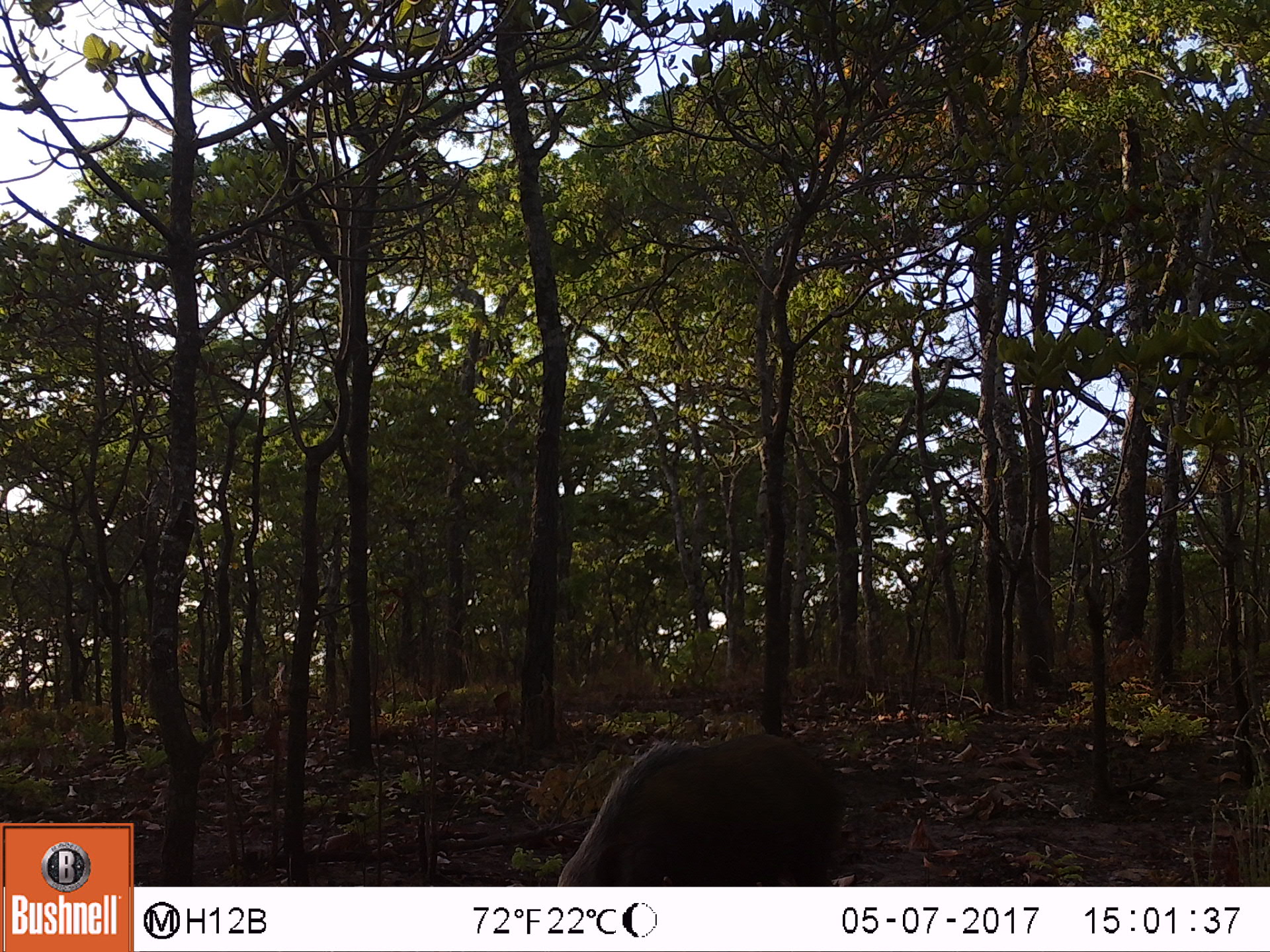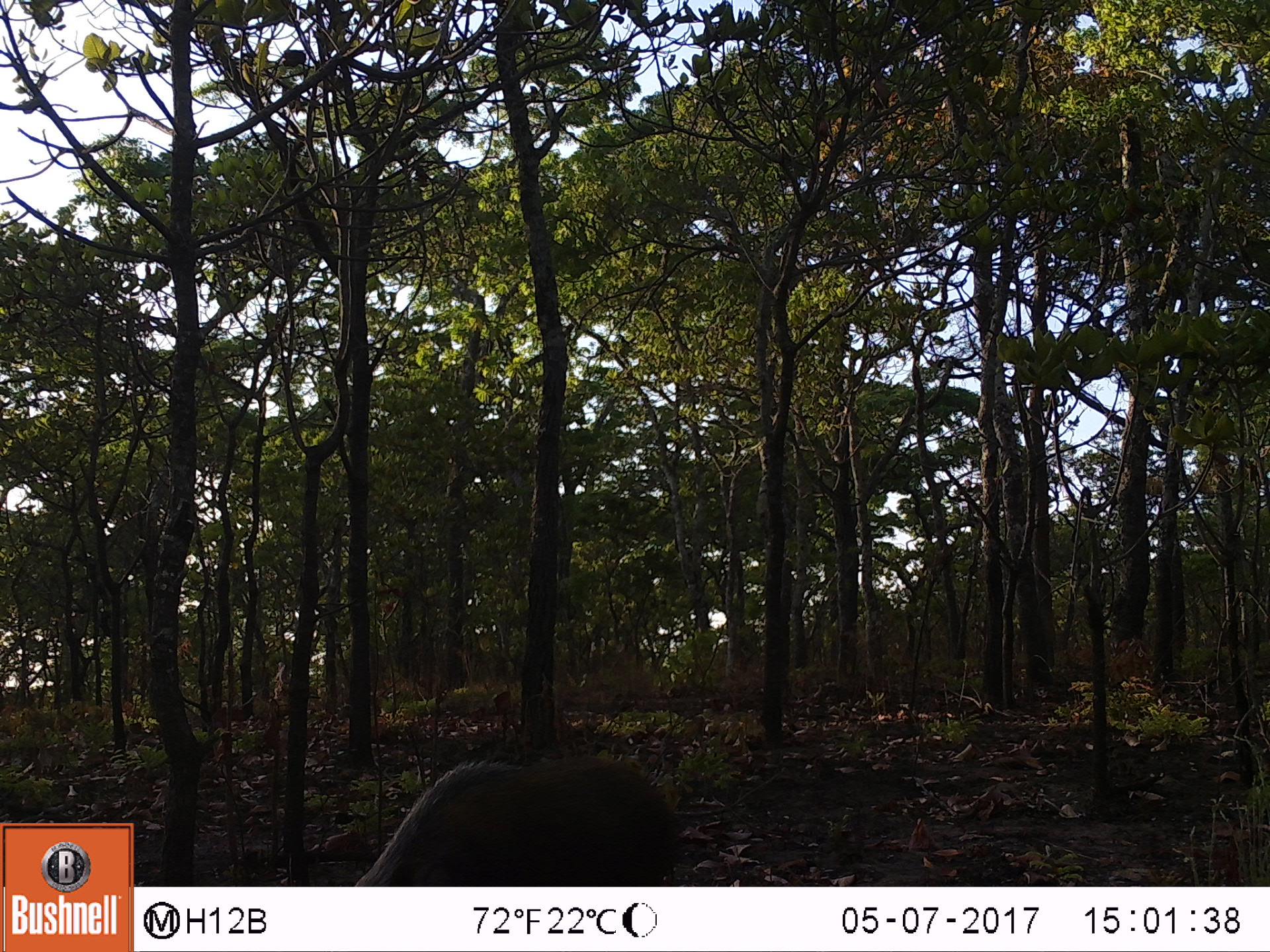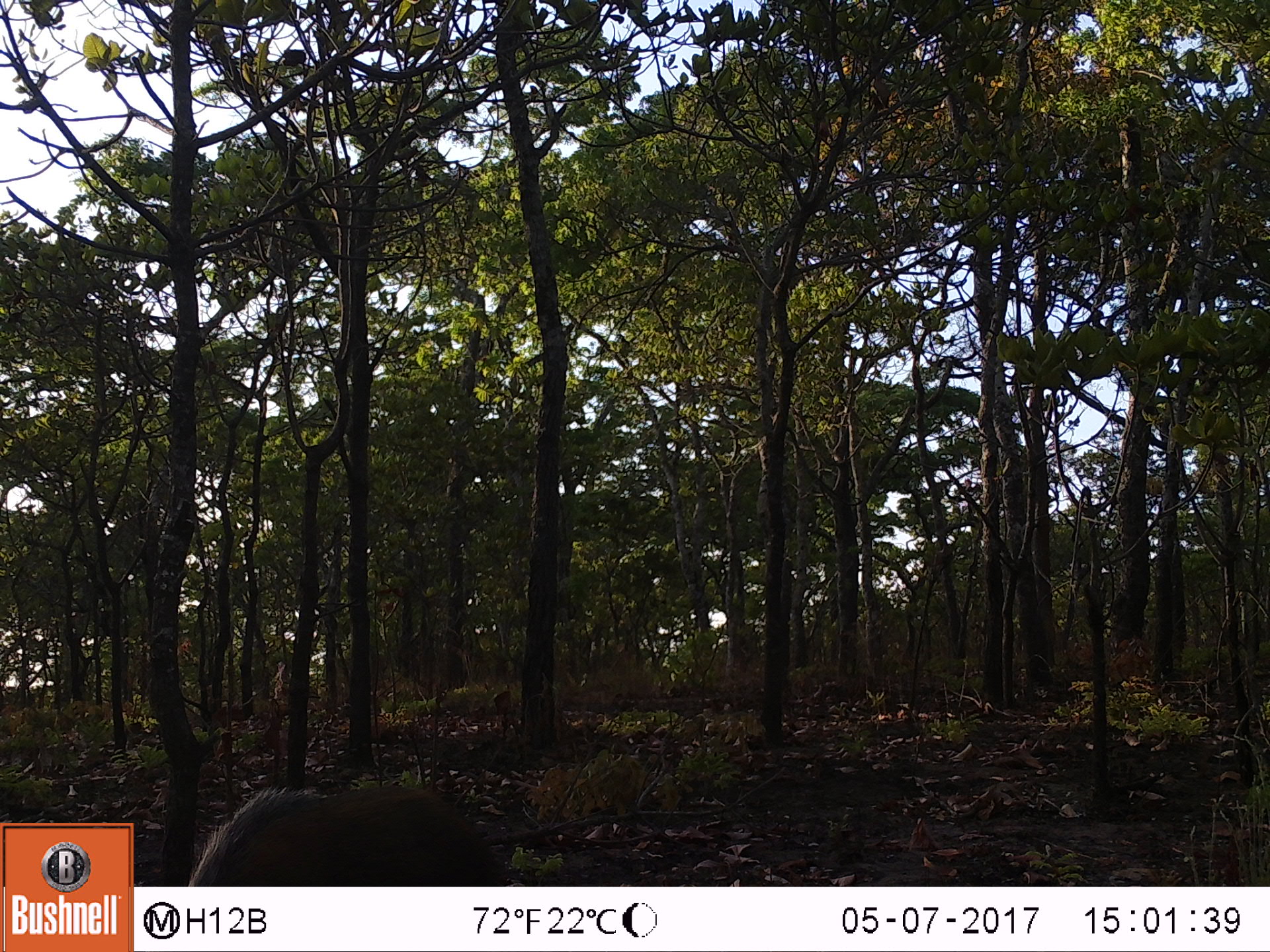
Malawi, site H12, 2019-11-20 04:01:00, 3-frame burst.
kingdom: Animalia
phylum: Chordata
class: Mammalia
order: Artiodactyla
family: Suidae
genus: Potamochoerus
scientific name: Potamochoerus larvatus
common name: bushpig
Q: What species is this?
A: Bushpig (Potamochoerus larvatus).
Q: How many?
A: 1.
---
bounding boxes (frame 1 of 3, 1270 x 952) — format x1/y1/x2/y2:
bushpig: 551/722/860/881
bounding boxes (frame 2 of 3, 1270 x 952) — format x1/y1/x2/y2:
bushpig: 350/737/707/883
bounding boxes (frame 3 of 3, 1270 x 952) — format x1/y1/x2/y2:
bushpig: 182/763/508/881